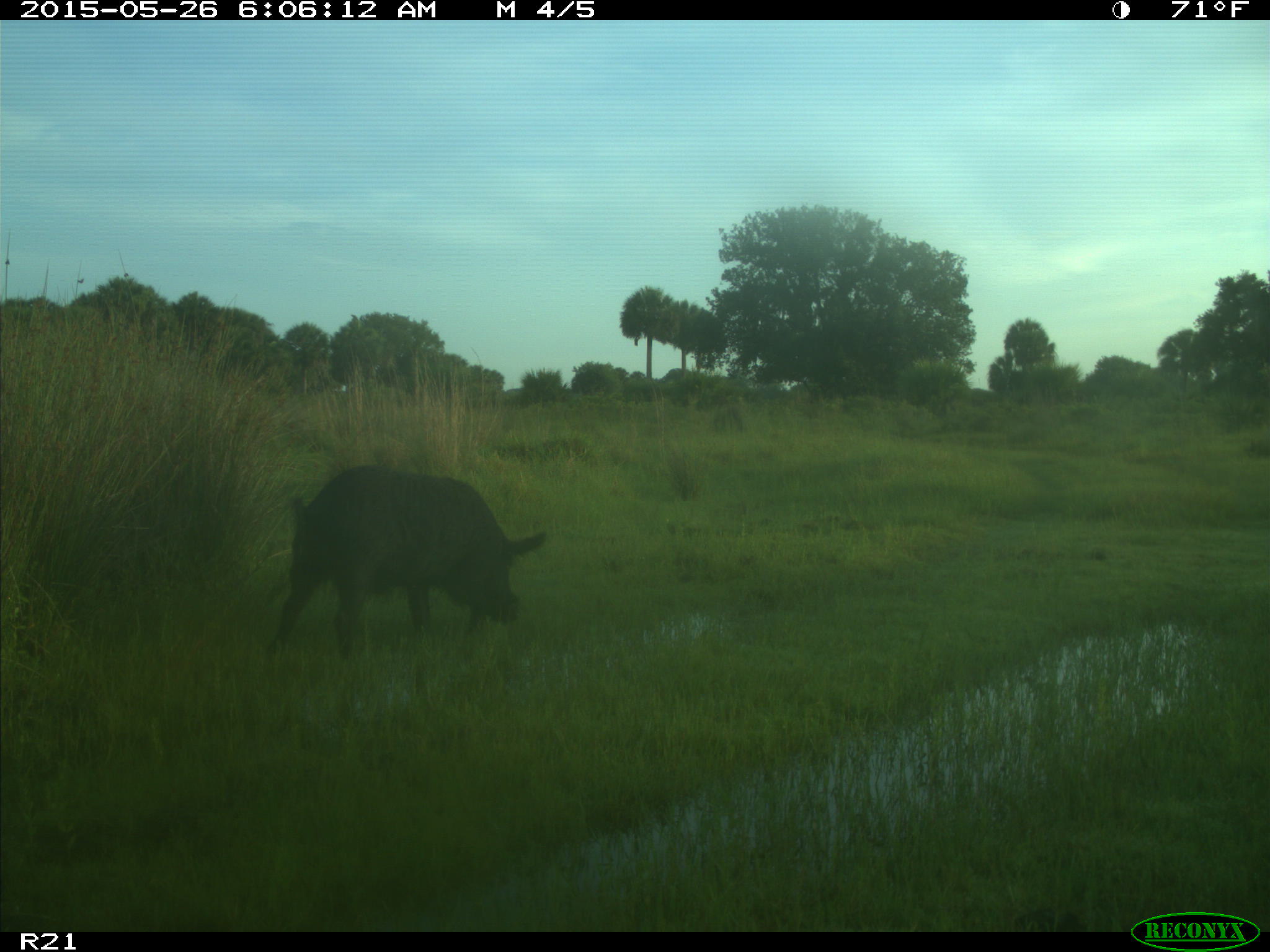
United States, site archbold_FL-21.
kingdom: Animalia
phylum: Chordata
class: Mammalia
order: Artiodactyla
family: Suidae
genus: Sus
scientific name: Sus scrofa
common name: wild boar